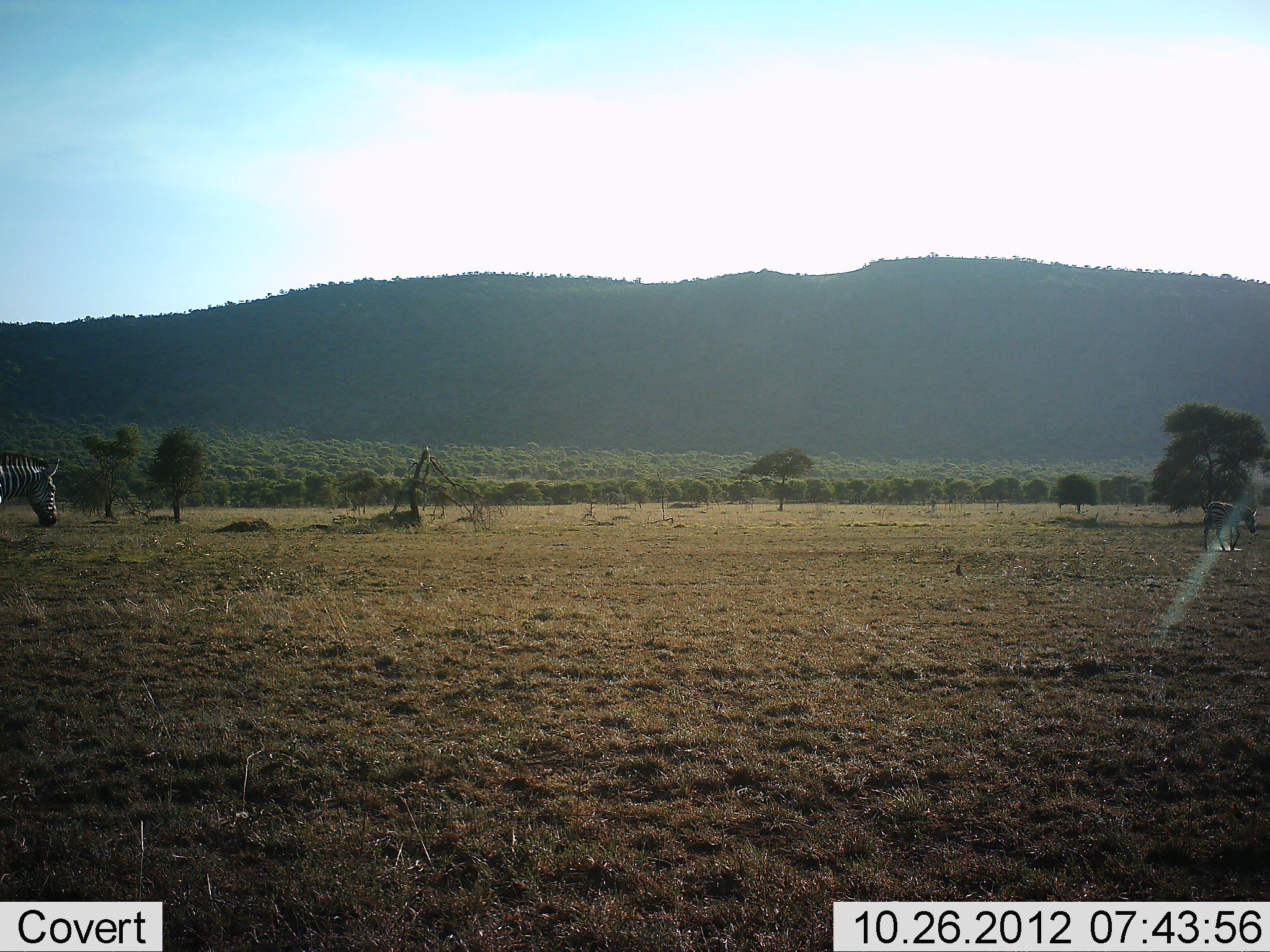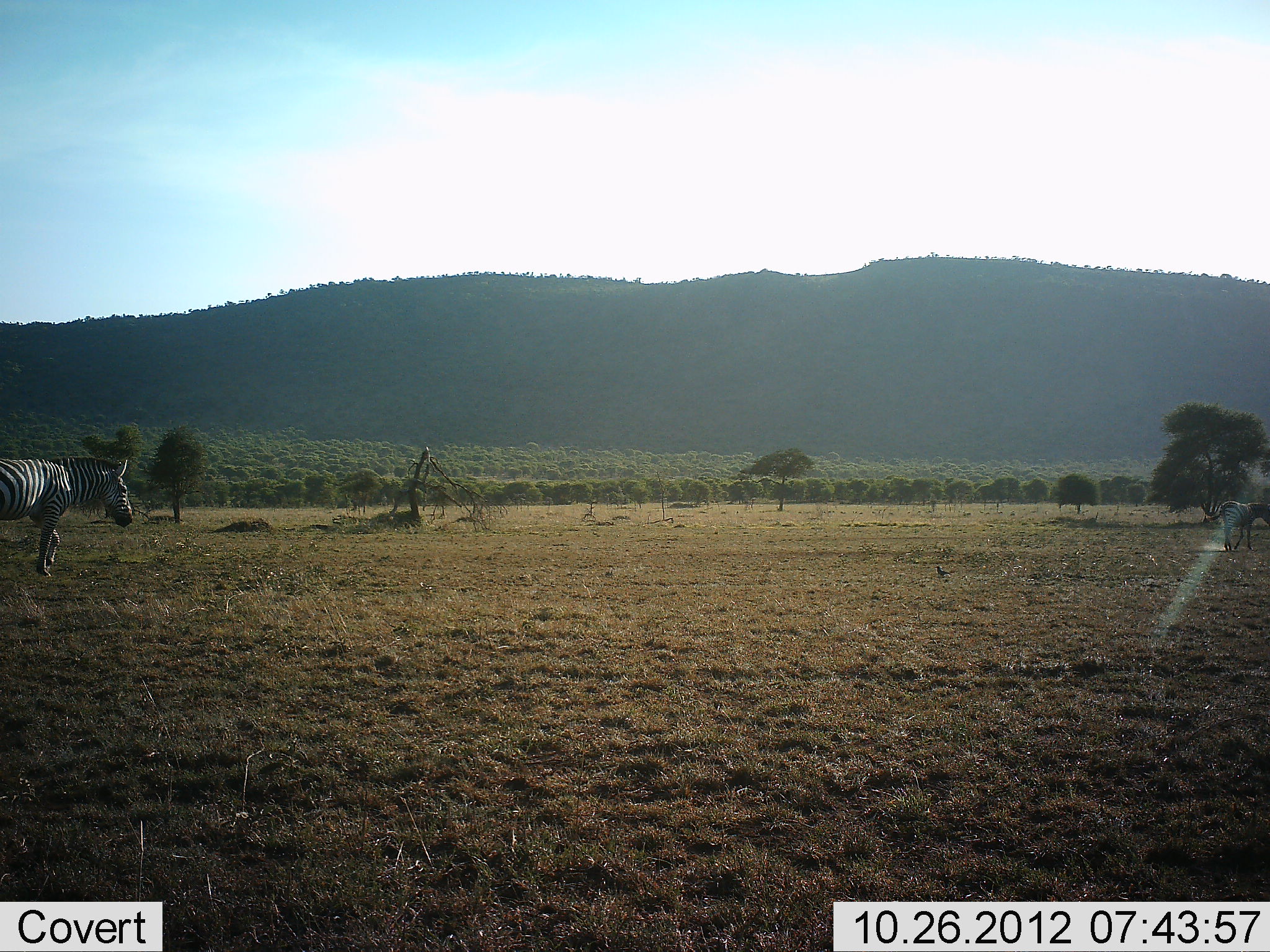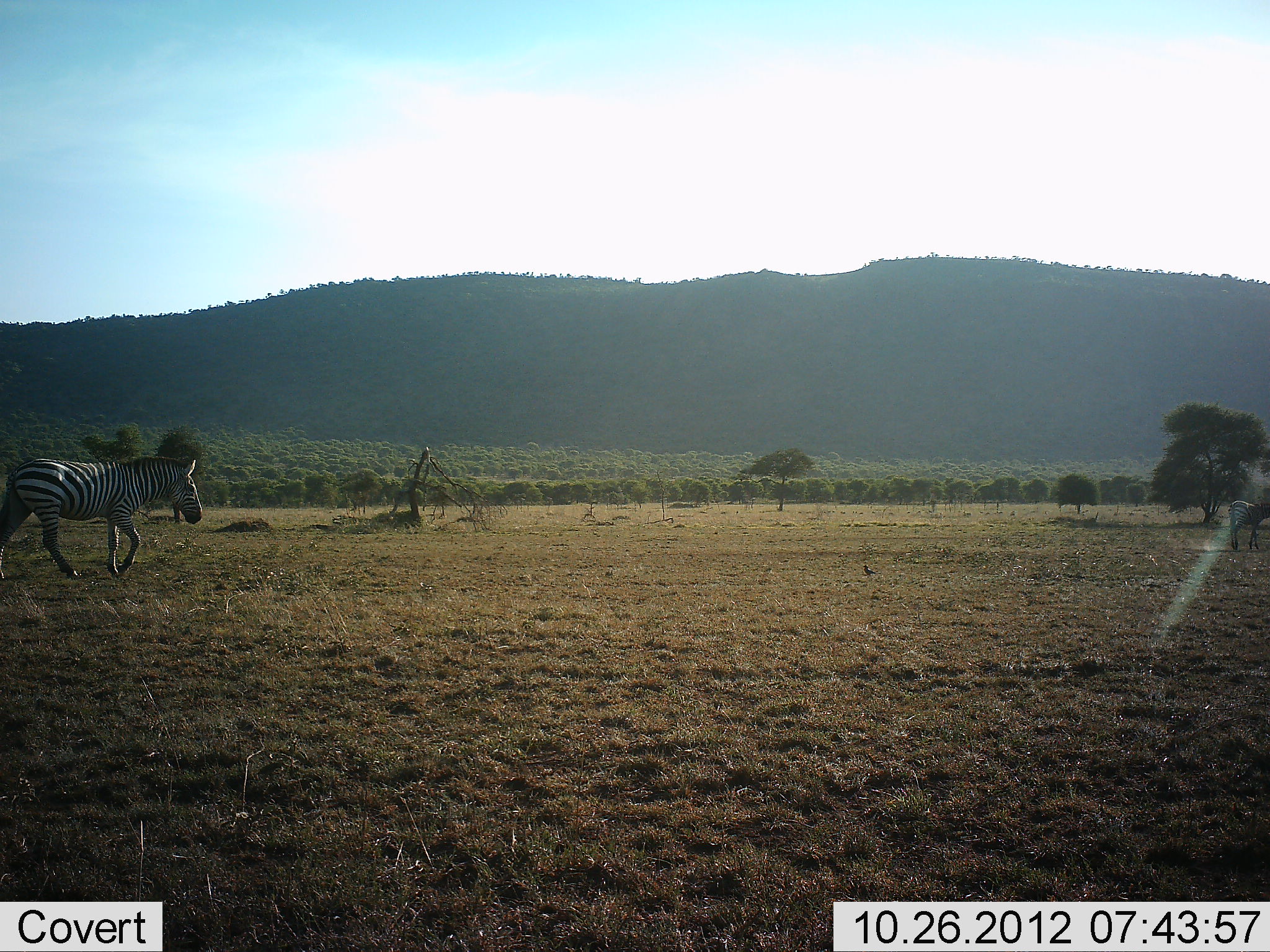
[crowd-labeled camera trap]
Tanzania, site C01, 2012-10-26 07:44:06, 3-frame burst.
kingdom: Animalia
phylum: Chordata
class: Aves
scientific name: Aves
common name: bird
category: otherbird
Otherbird (bird) (Aves), count 1. Behavior (volunteer vote fractions): standing 10%, resting 0%, moving 90%, interacting 0%. Young present (vote fraction): 0%. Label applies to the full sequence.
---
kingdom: Animalia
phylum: Chordata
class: Mammalia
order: Perissodactyla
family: Equidae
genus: Equus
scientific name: Equus quagga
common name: plains zebra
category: zebra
Zebra (plains zebra) (Equus quagga), count 2. Behavior (volunteer vote fractions): standing 0%, resting 0%, moving 100%, interacting 0%. Young present (vote fraction): 0%. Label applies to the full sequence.